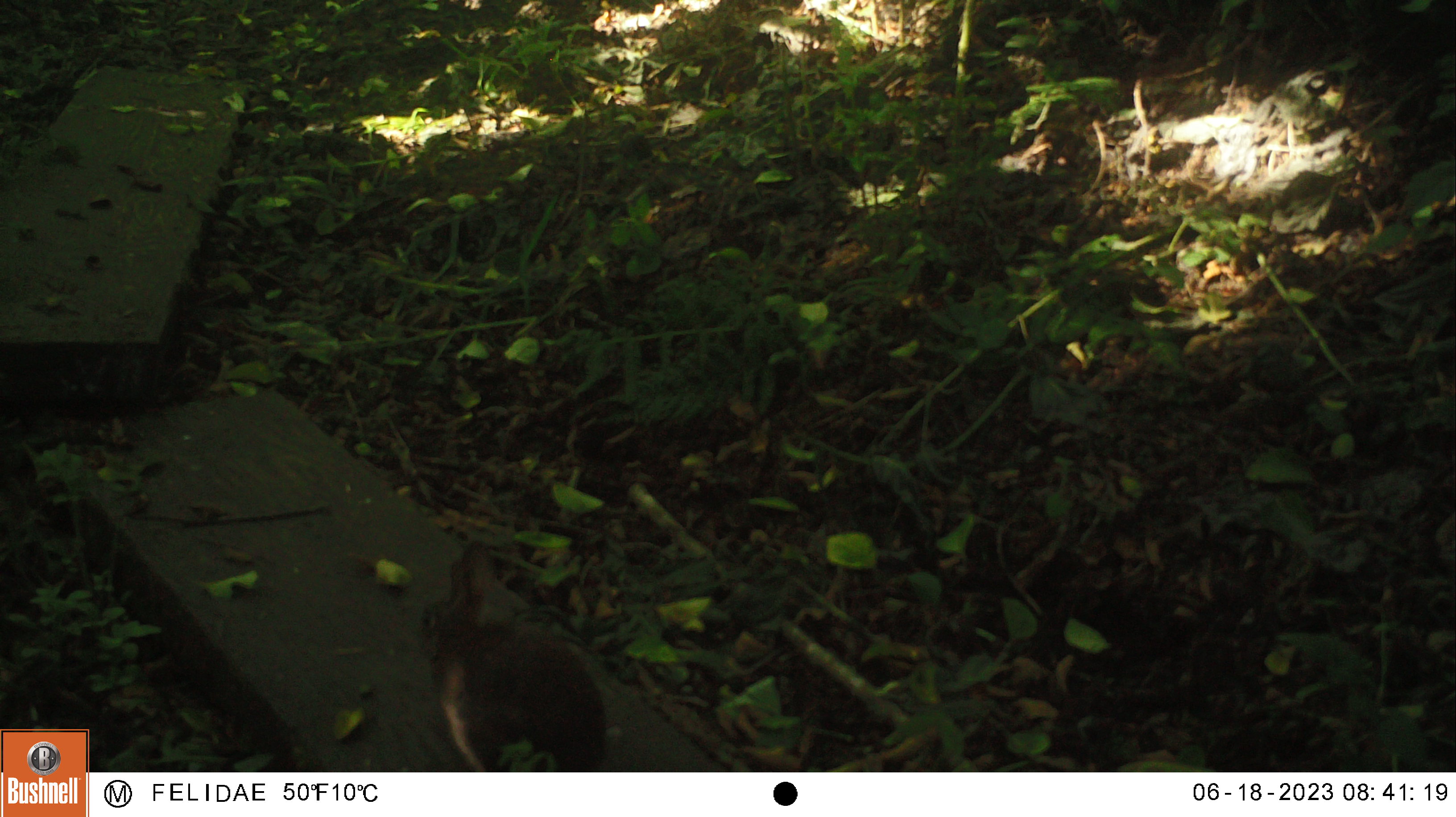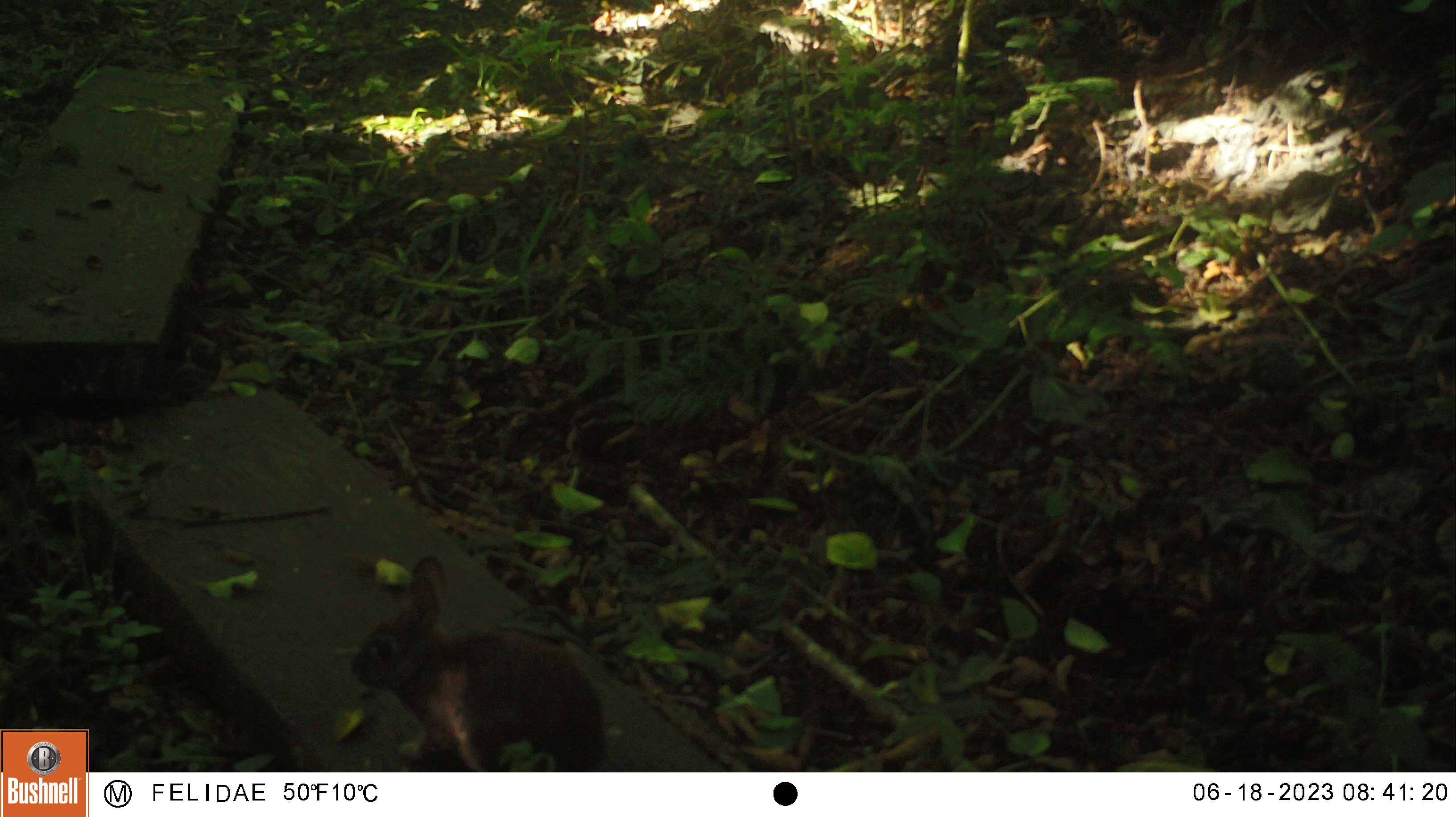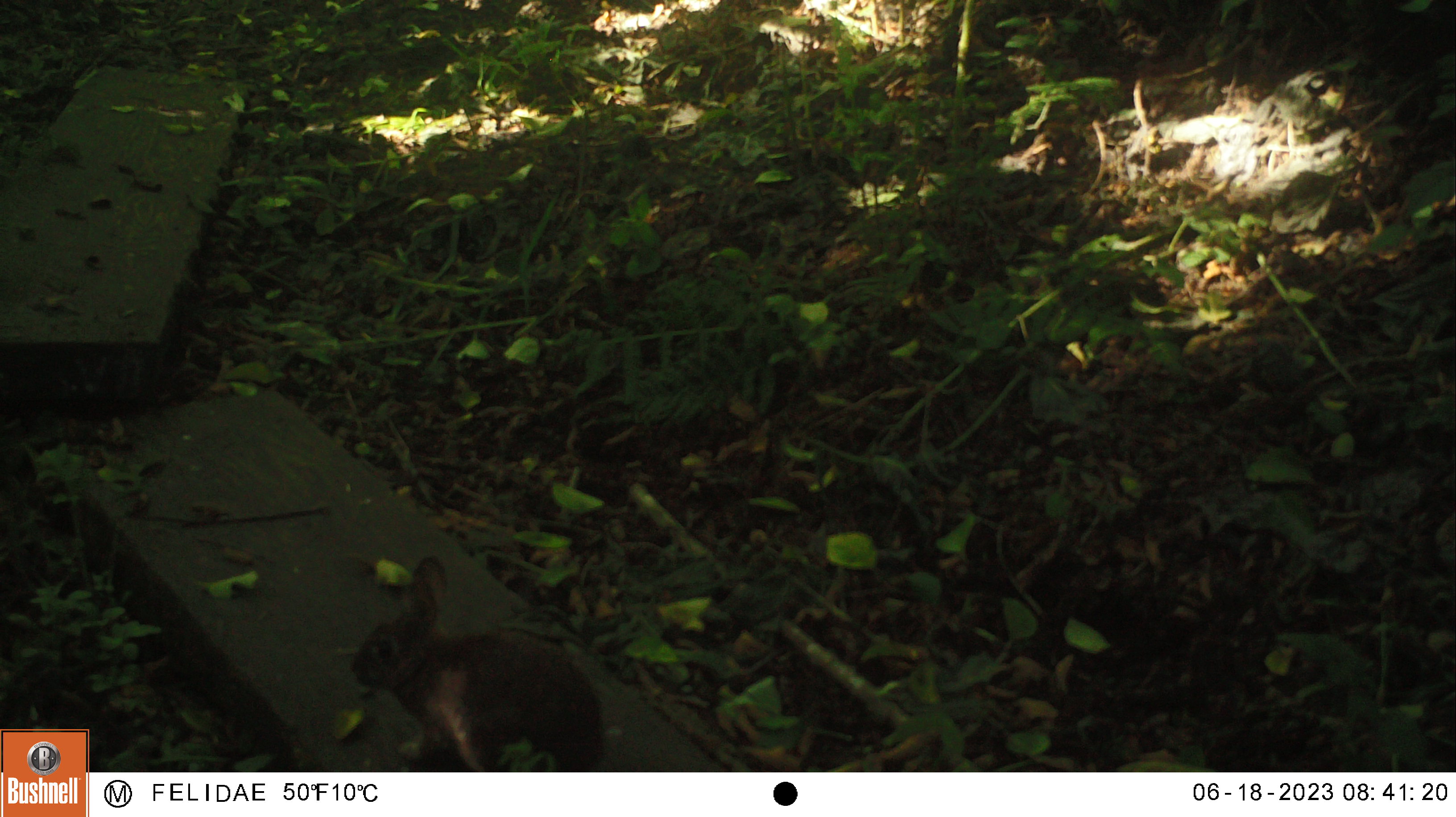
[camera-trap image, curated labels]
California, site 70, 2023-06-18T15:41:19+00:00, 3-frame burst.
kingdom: Animalia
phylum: Chordata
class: Mammalia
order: Lagomorpha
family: Leporidae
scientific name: Leporidae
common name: rabbit